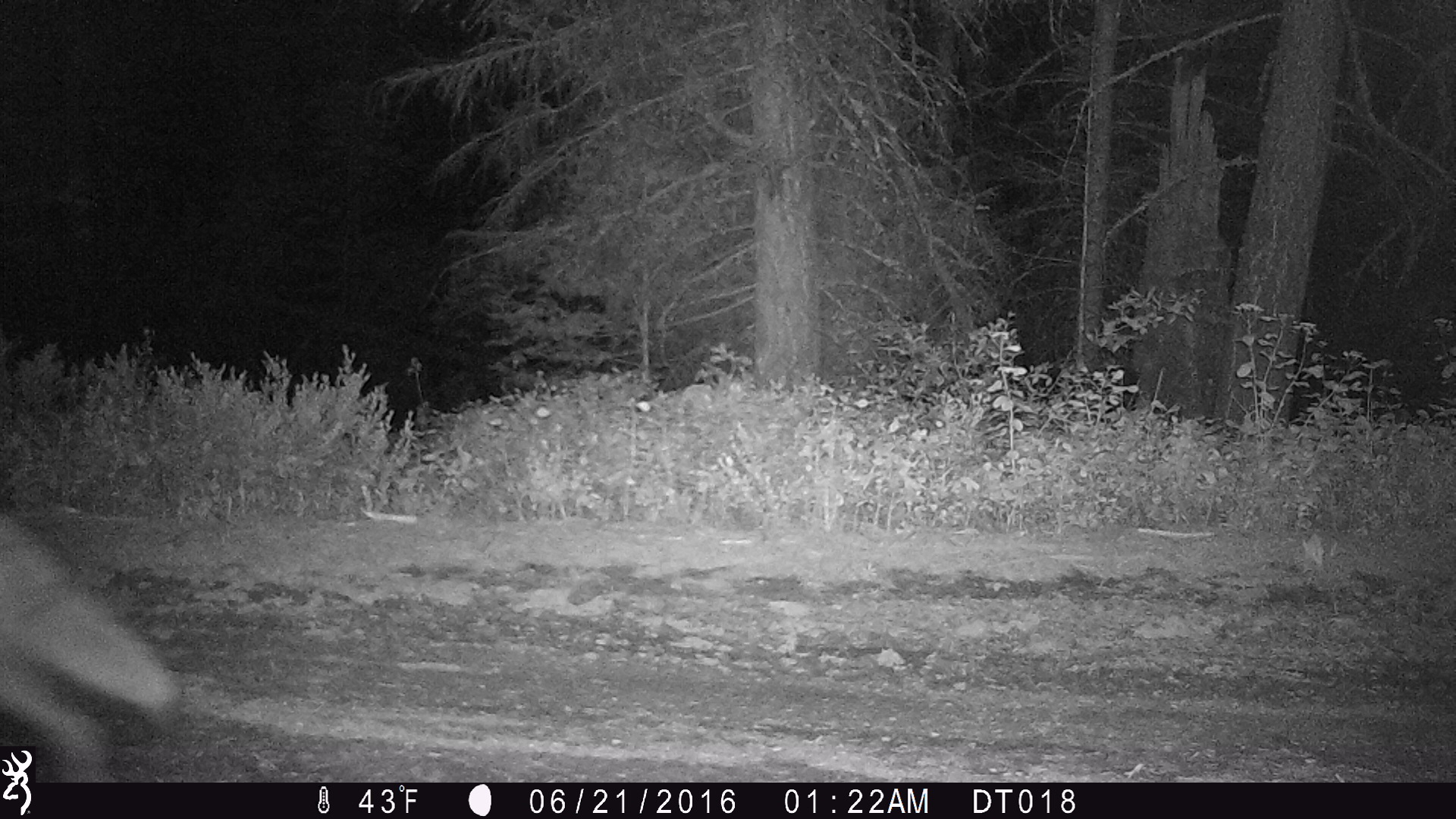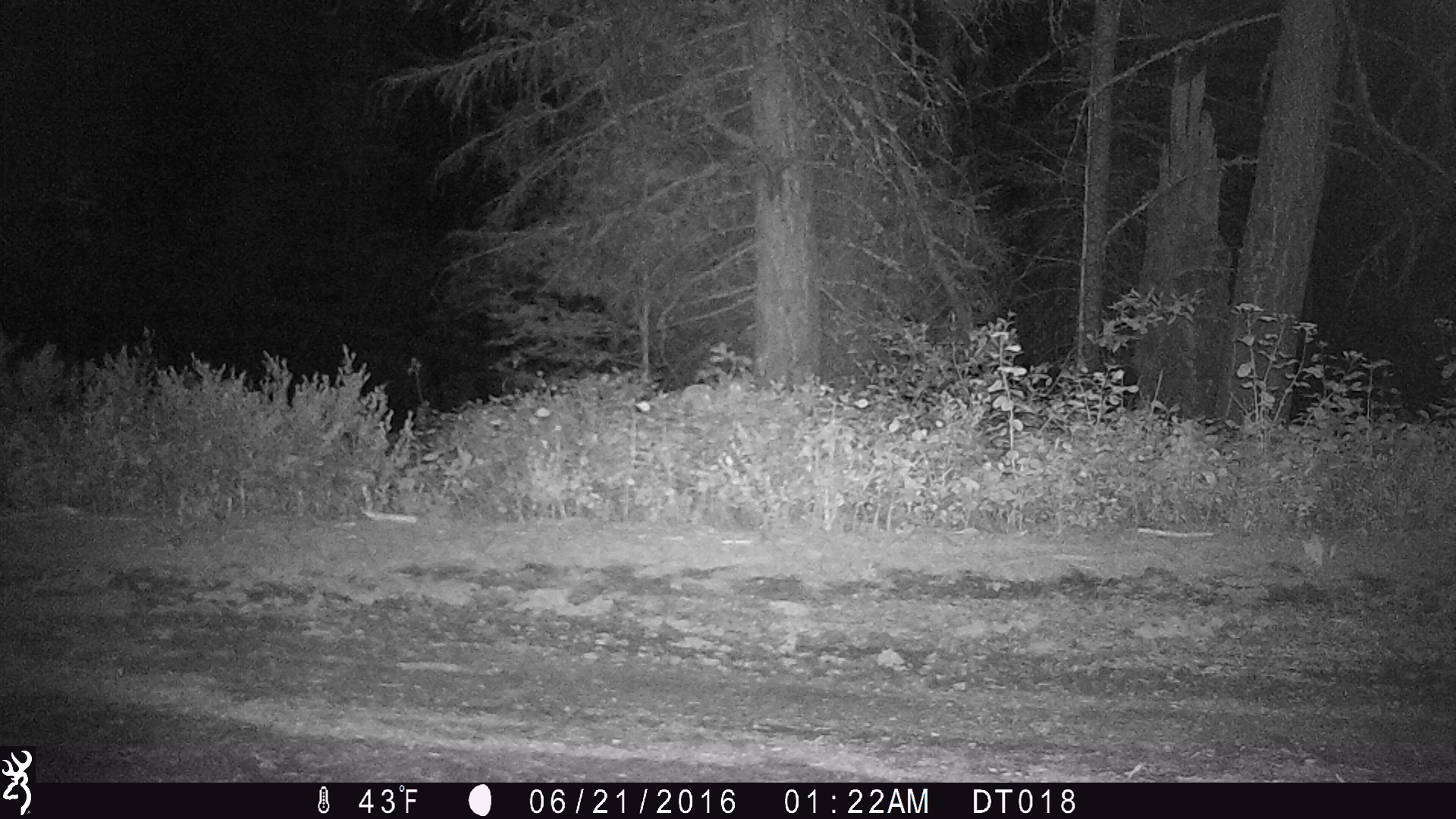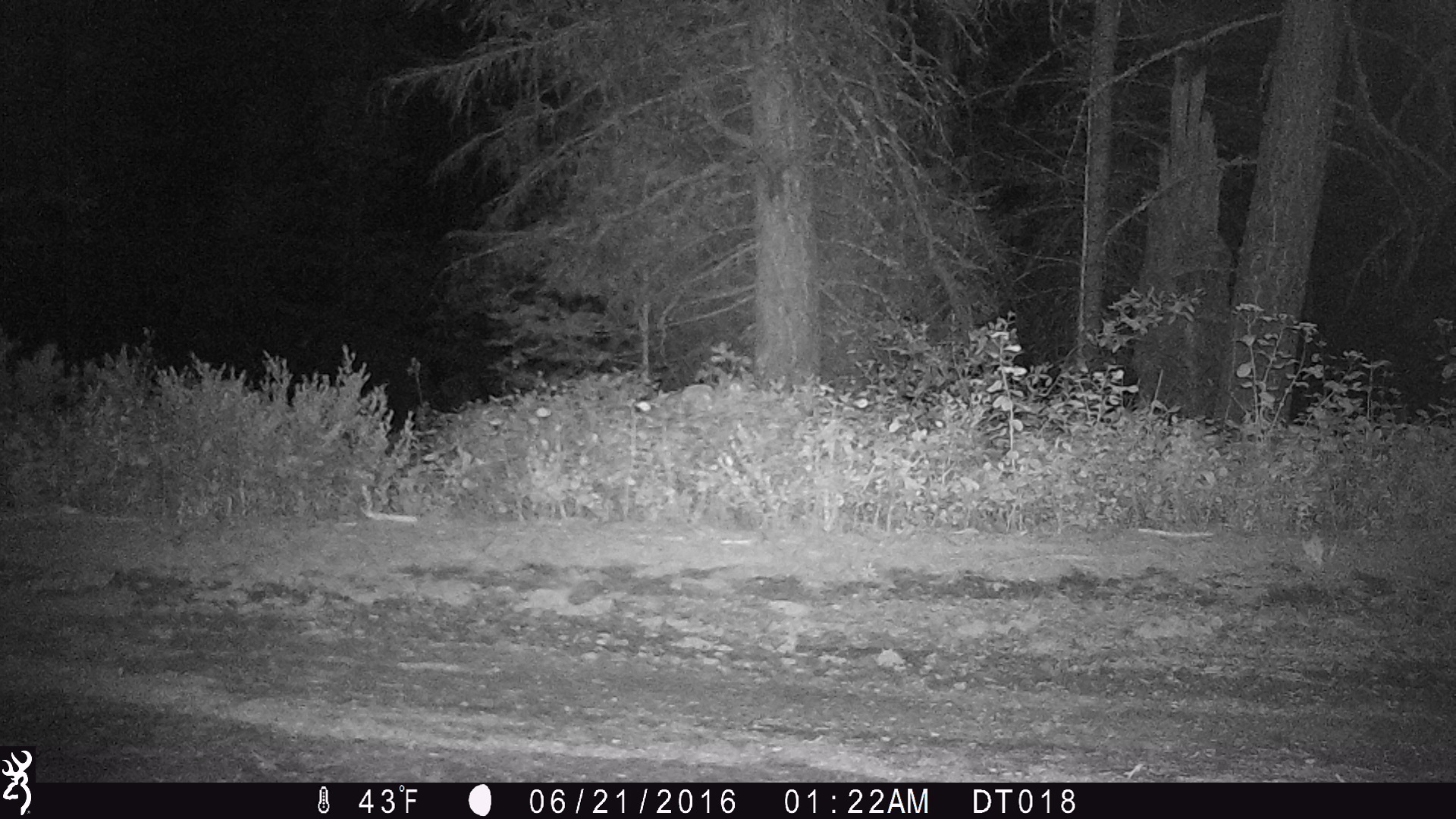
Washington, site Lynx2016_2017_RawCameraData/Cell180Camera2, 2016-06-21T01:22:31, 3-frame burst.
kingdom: Animalia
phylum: Chordata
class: Mammalia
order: Carnivora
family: Canidae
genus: Canis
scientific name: Canis latrans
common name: coyote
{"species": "Canis latrans (coyote)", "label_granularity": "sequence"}